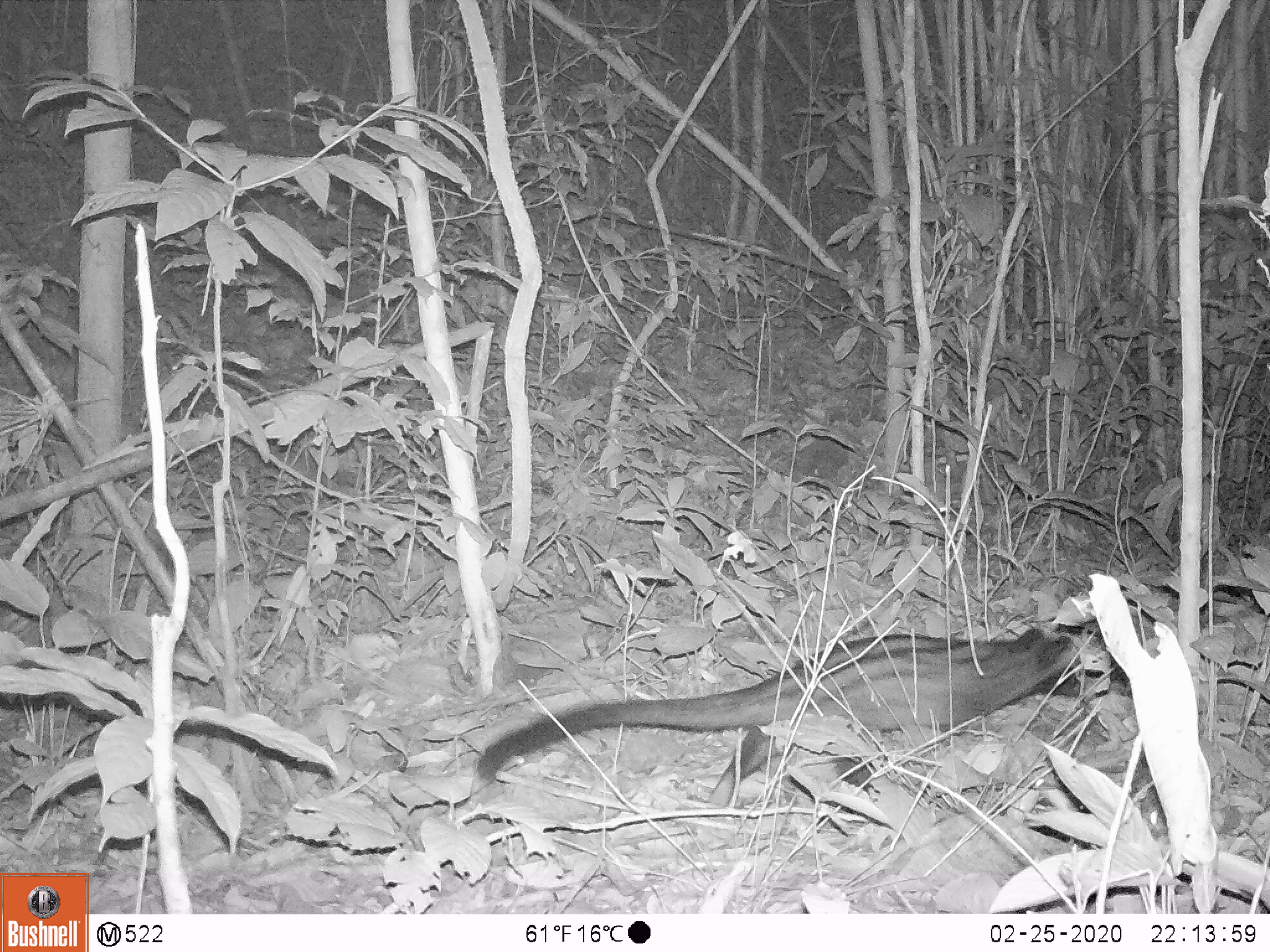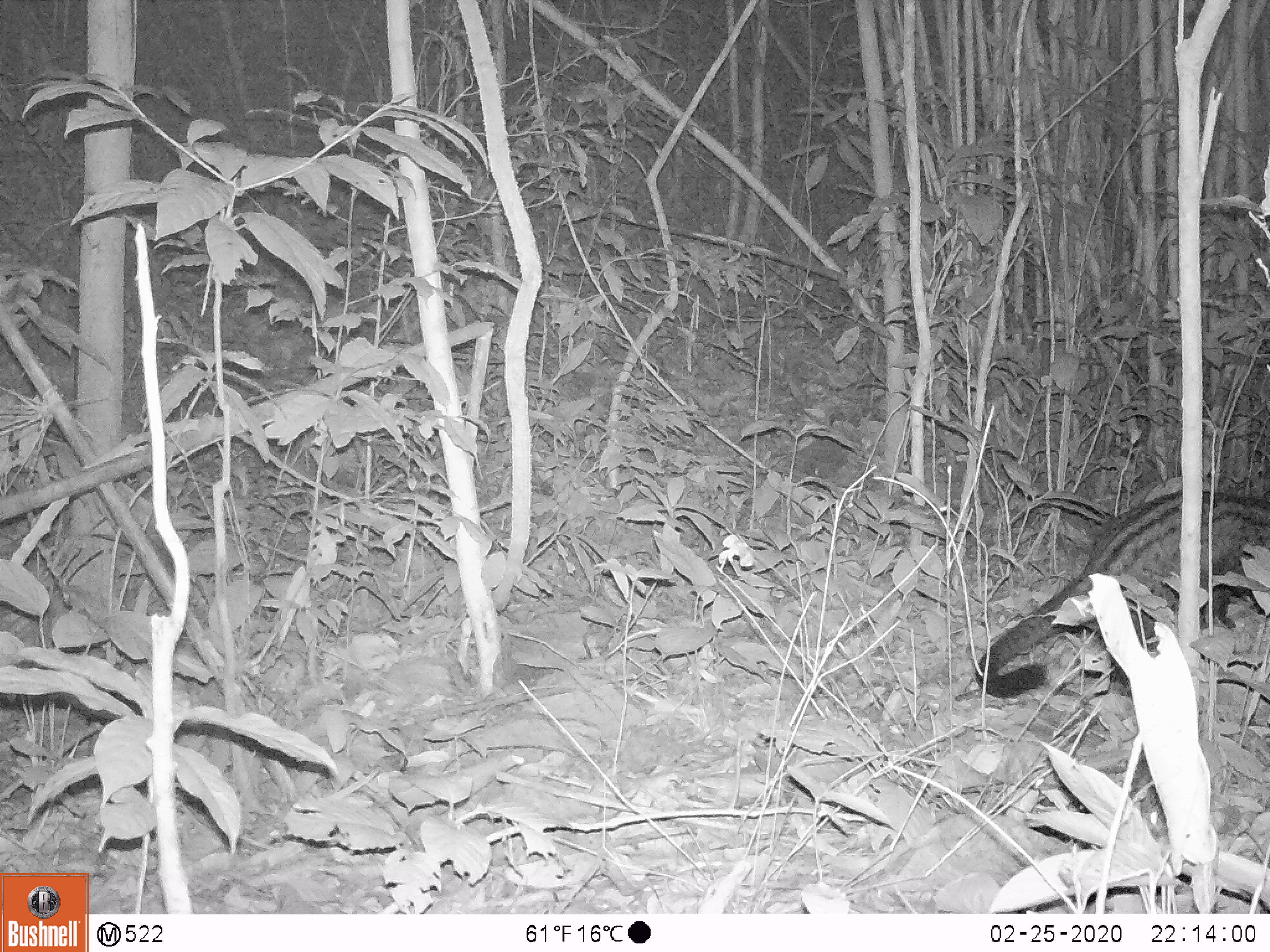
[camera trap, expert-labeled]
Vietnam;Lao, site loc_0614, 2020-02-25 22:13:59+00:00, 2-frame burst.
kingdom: Animalia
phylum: Chordata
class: Mammalia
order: Carnivora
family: Viverridae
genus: Paradoxurus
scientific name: Paradoxurus hermaphroditus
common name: common palm civet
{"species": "common palm civet (Paradoxurus hermaphroditus)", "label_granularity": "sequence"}